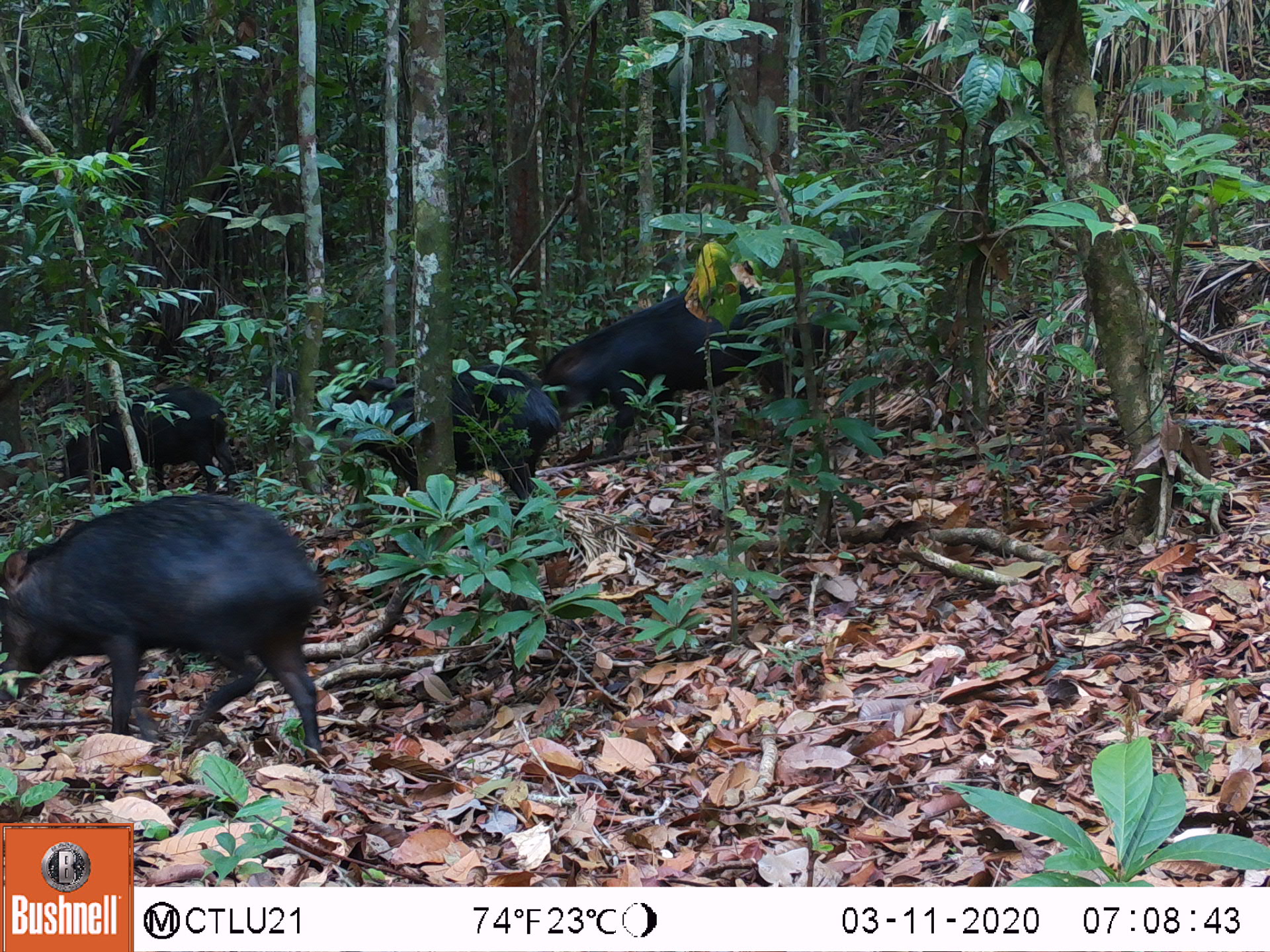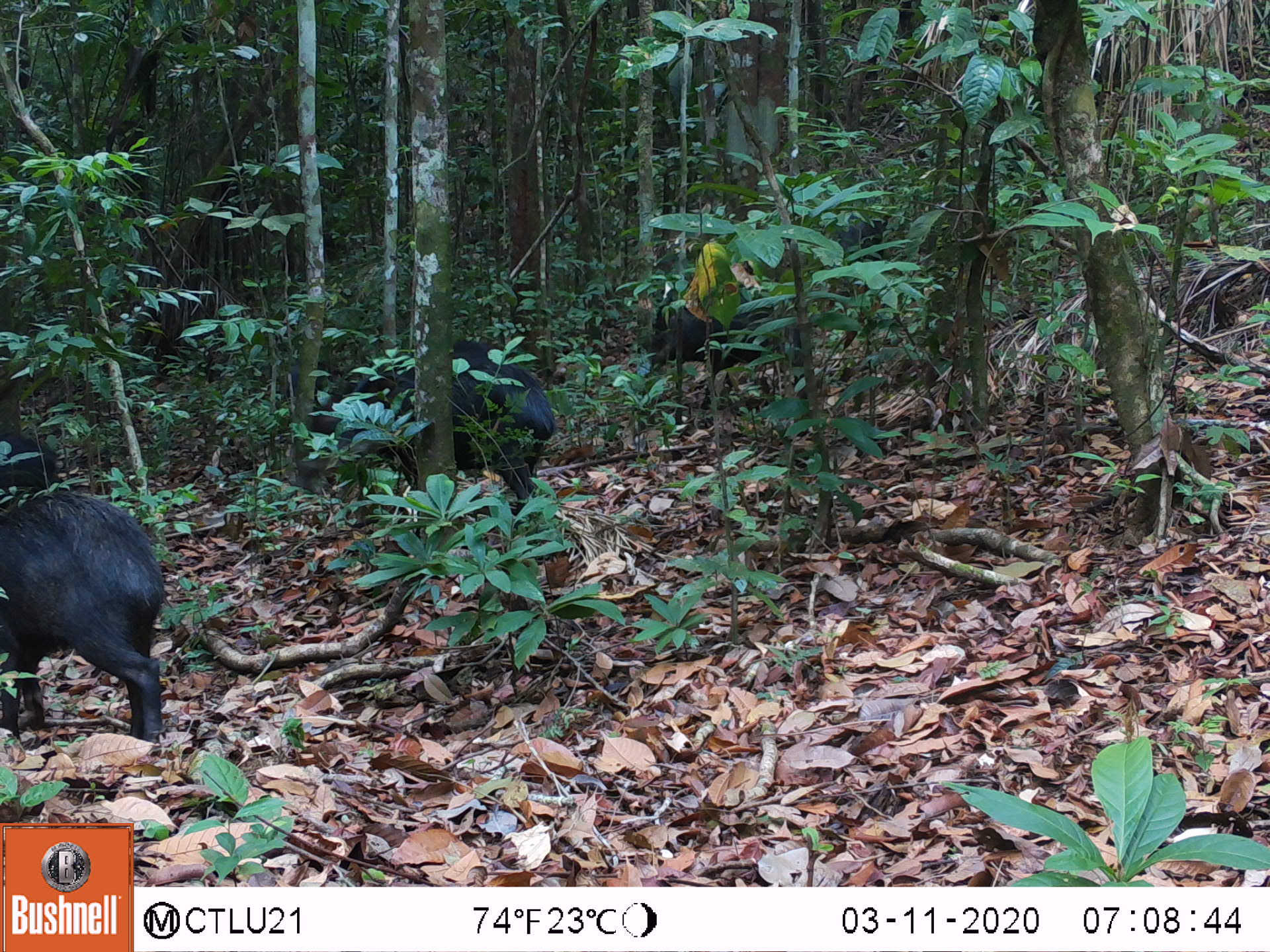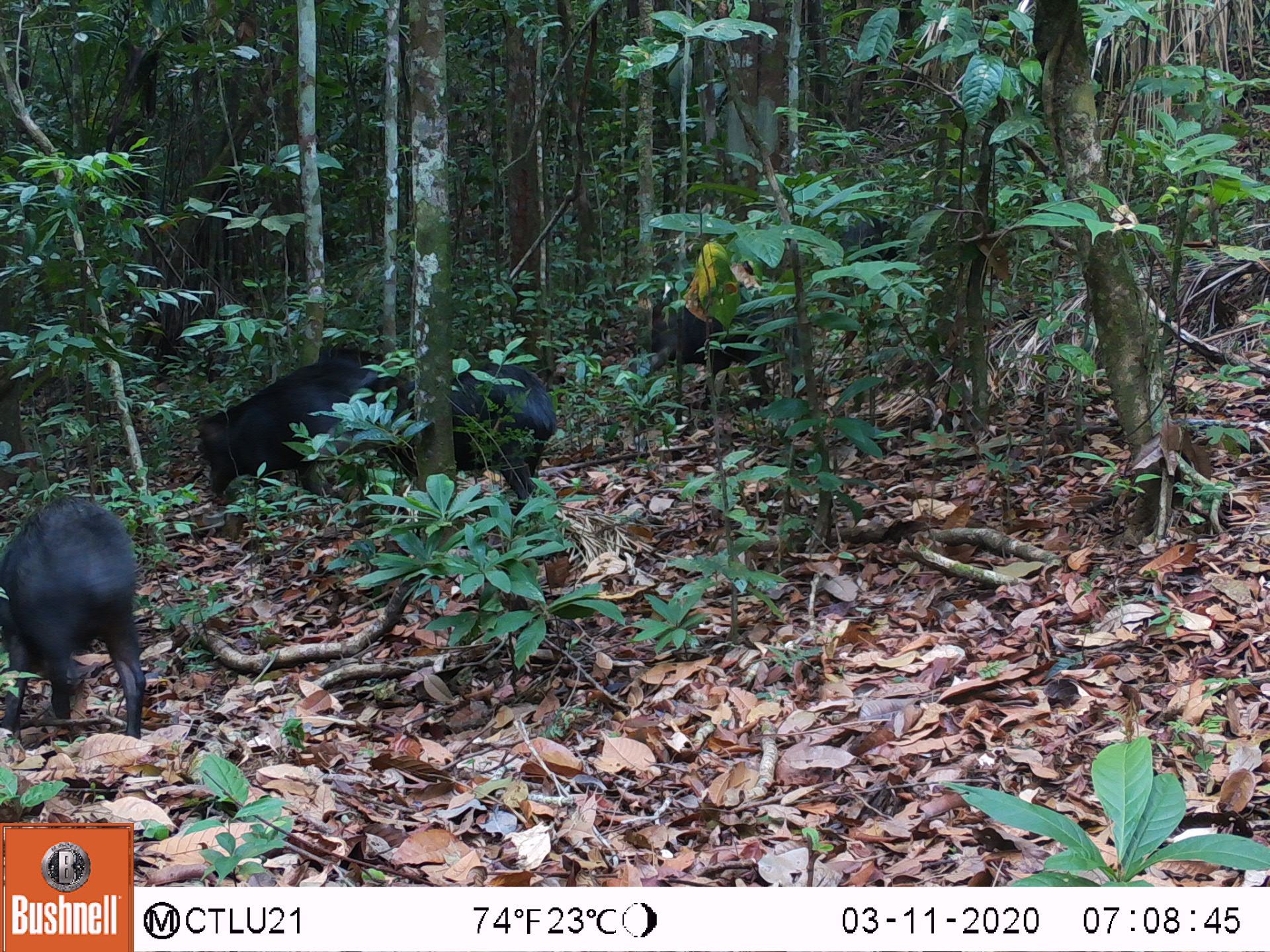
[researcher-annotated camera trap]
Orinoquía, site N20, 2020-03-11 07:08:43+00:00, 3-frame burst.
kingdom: Animalia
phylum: Chordata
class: Mammalia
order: Artiodactyla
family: Tayassuidae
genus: Tayassu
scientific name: Tayassu pecari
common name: white-lipped peccary